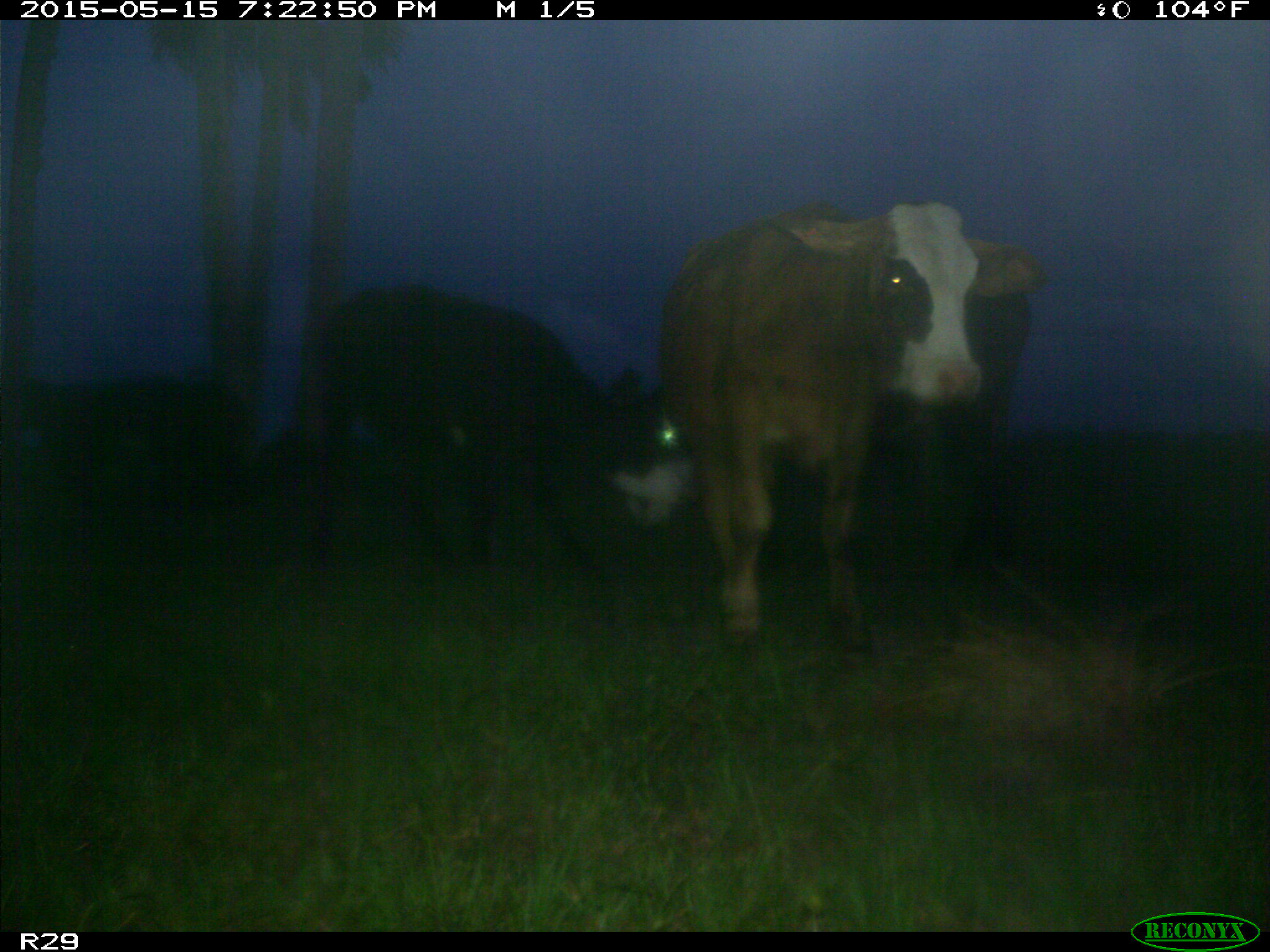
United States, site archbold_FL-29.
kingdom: Animalia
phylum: Chordata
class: Mammalia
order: Artiodactyla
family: Bovidae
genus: Bos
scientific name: Bos taurus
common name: domestic cow